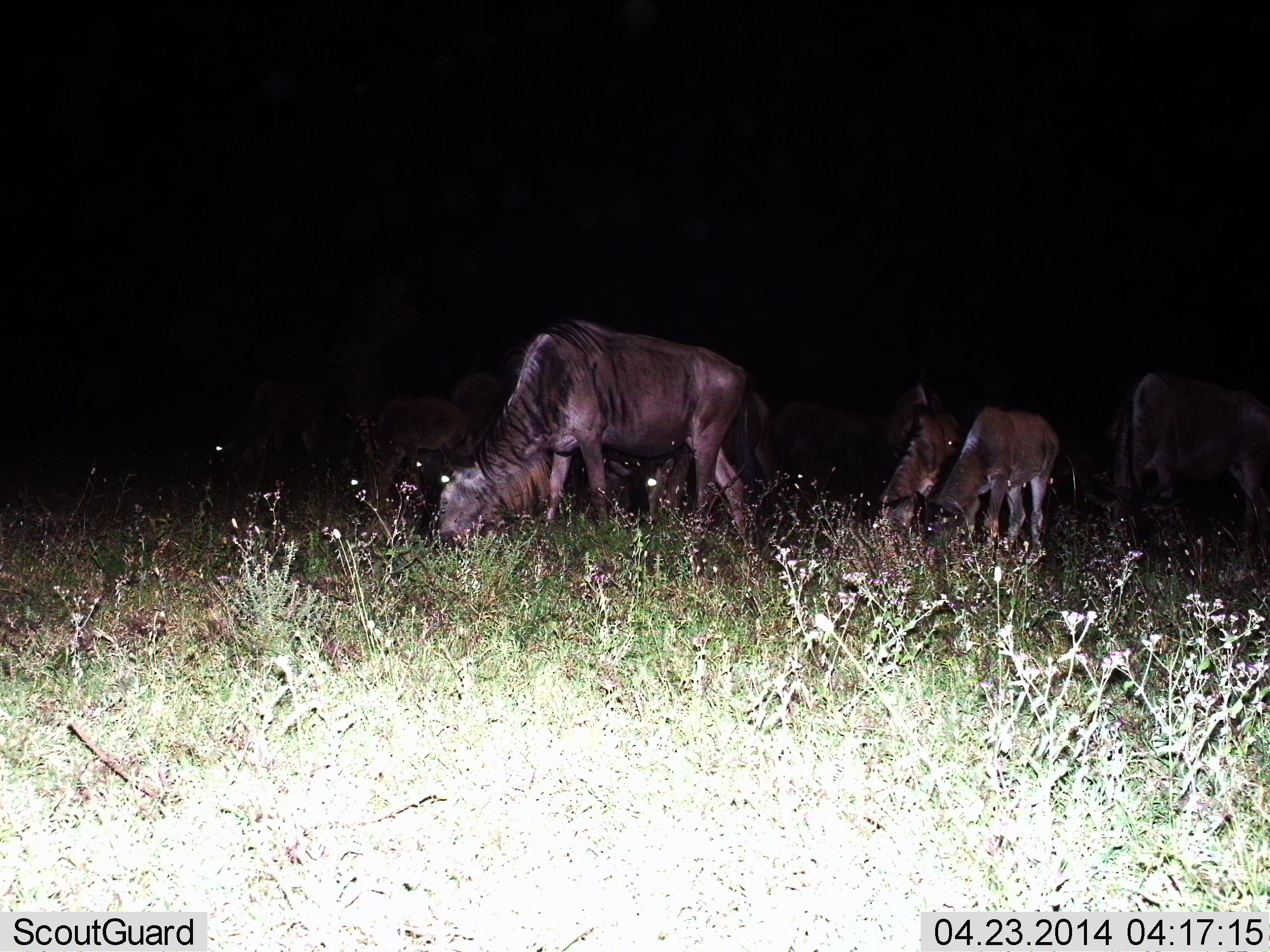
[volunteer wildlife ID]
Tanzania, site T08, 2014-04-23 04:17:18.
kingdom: Animalia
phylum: Chordata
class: Mammalia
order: Artiodactyla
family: Bovidae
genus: Connochaetes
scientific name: Connochaetes taurinus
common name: blue wildebeest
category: wildebeest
Wildebeest (blue wildebeest) (Connochaetes taurinus), count 4. Behavior (volunteer vote fractions): standing 40%, resting 10%, moving 0%, interacting 0%. Young present (vote fraction): 10%. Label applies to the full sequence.